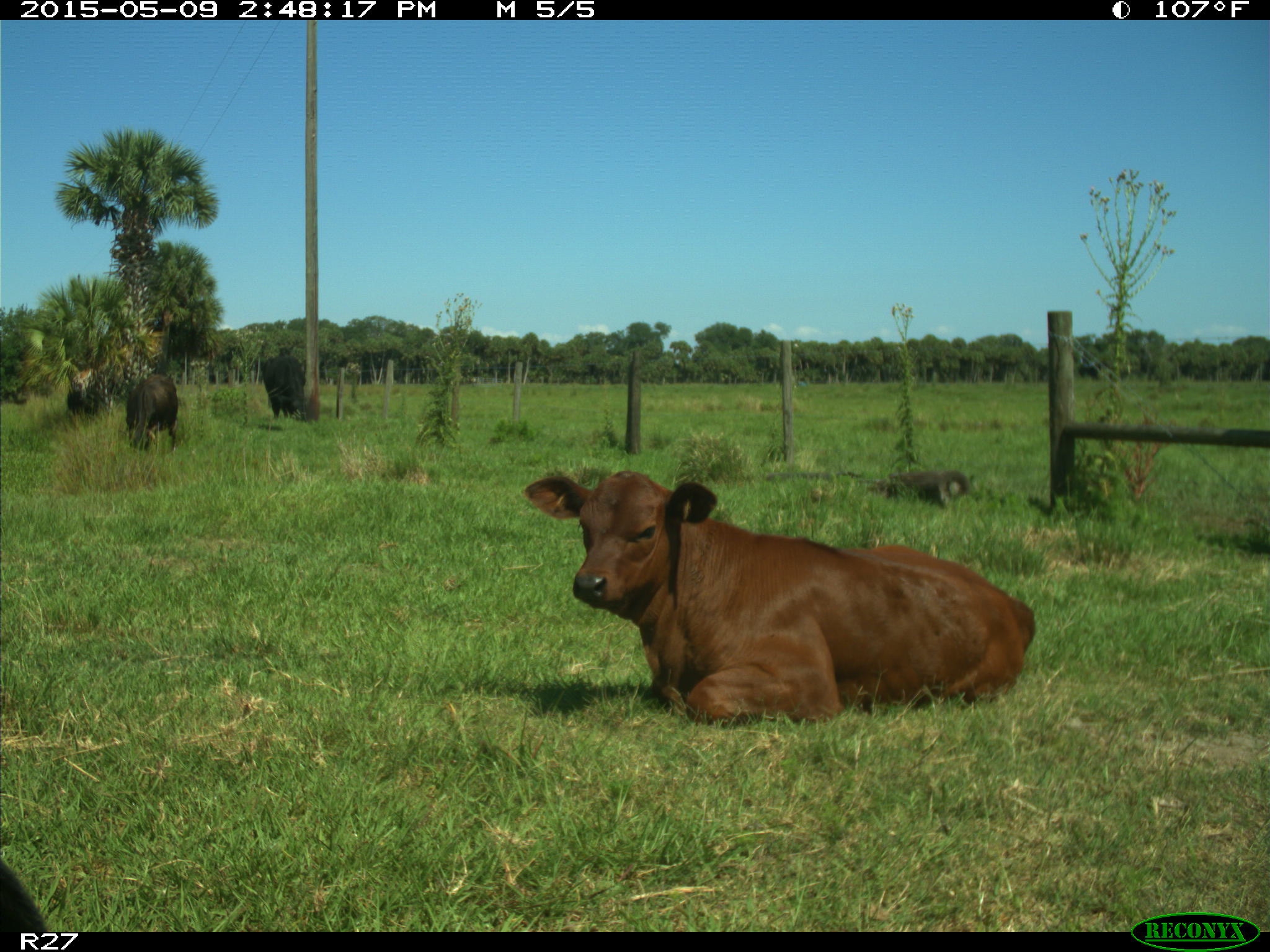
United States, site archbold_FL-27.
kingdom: Animalia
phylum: Chordata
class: Mammalia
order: Artiodactyla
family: Bovidae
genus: Bos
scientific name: Bos taurus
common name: domestic cow